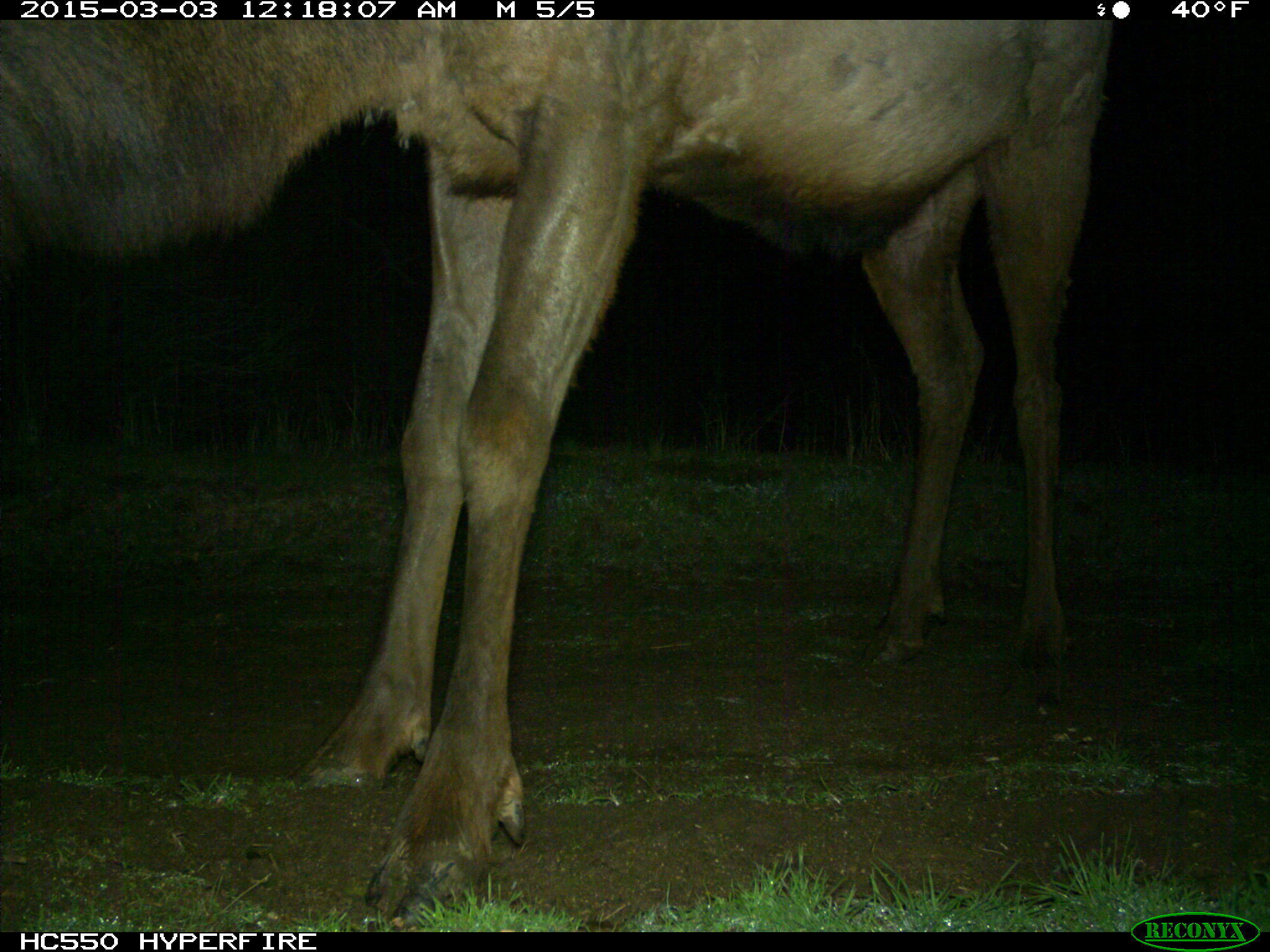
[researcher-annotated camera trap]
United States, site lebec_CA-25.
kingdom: Animalia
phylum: Chordata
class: Mammalia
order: Artiodactyla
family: Cervidae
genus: Cervus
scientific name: Cervus canadensis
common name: elk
Cervus canadensis (elk).